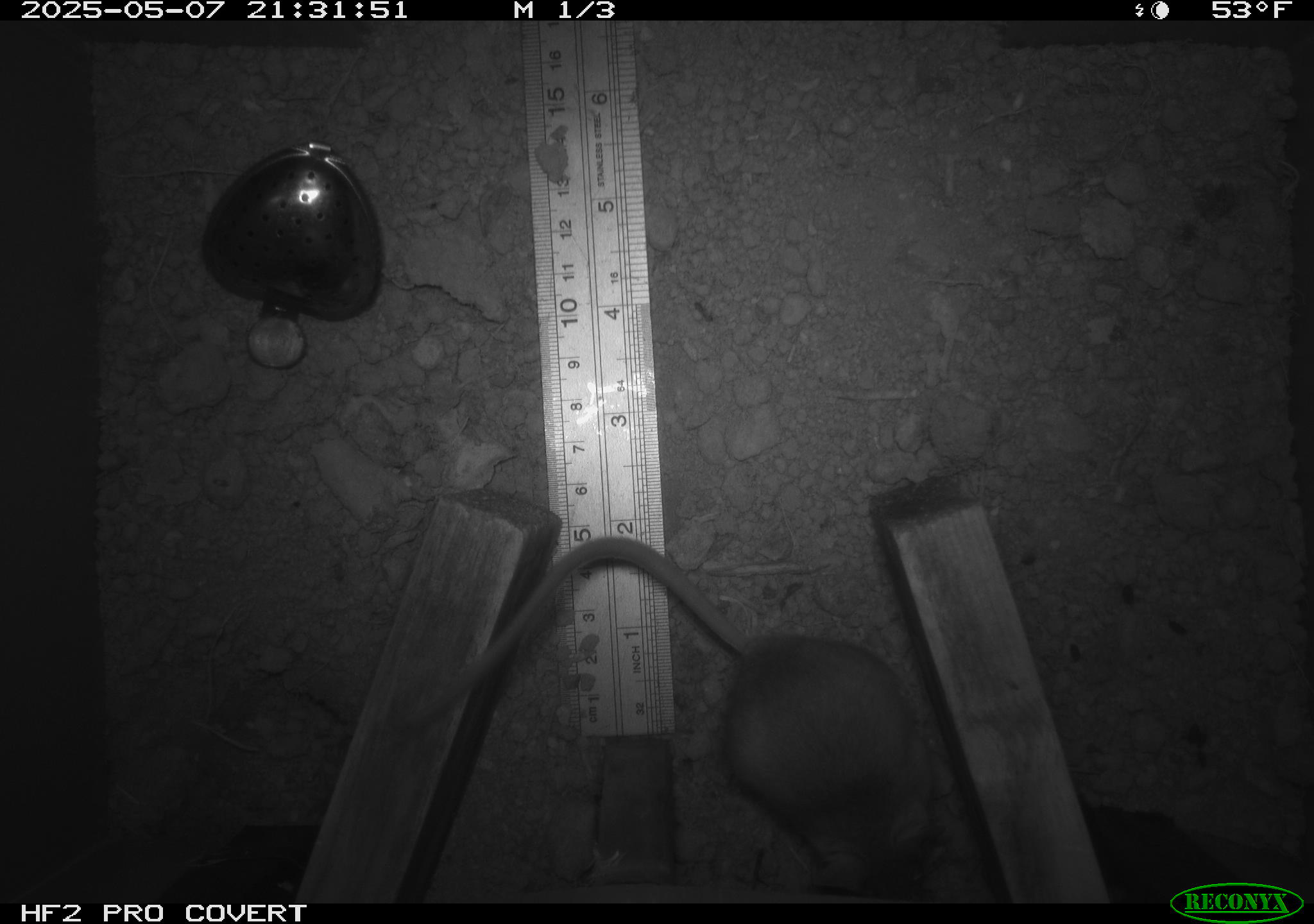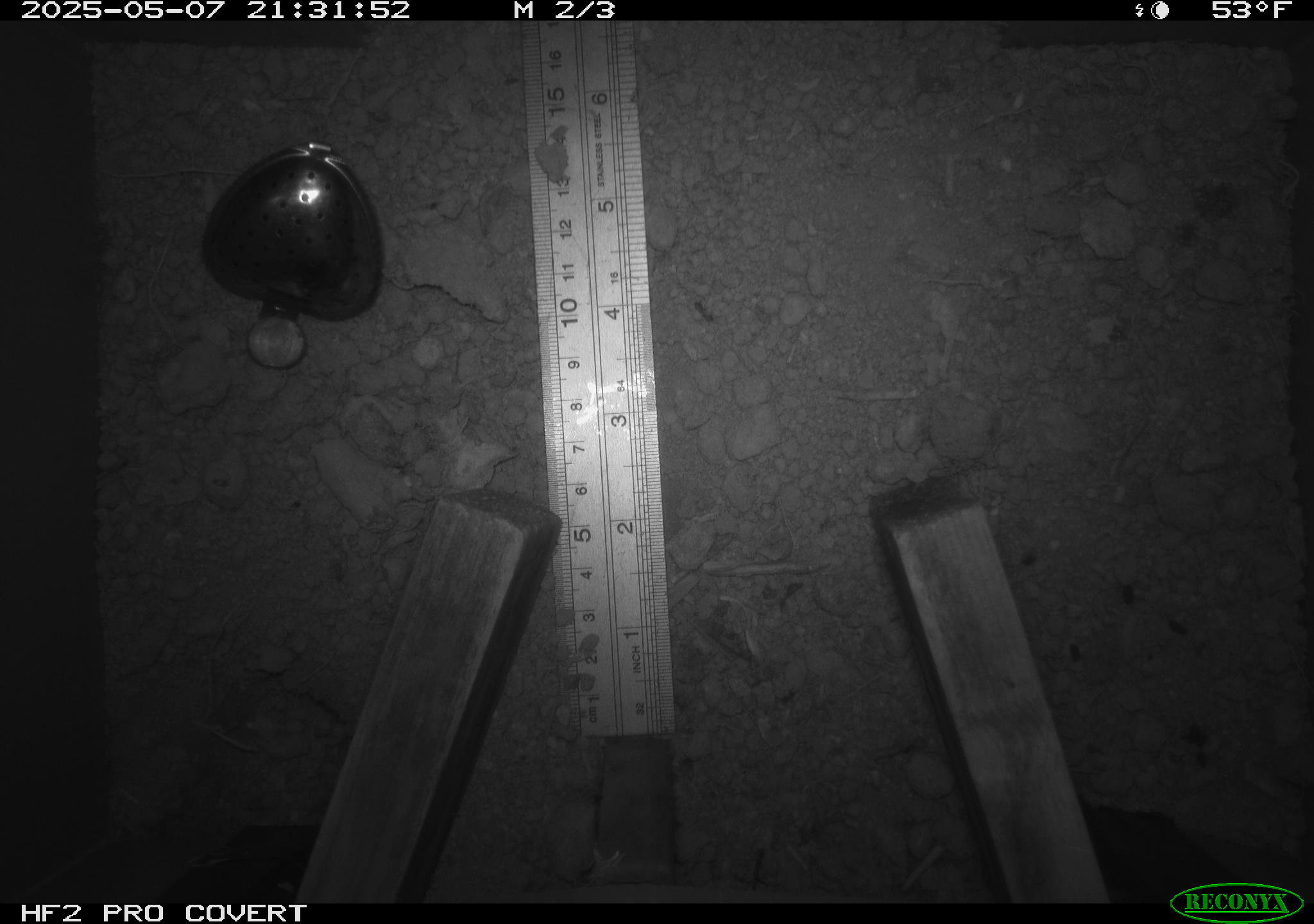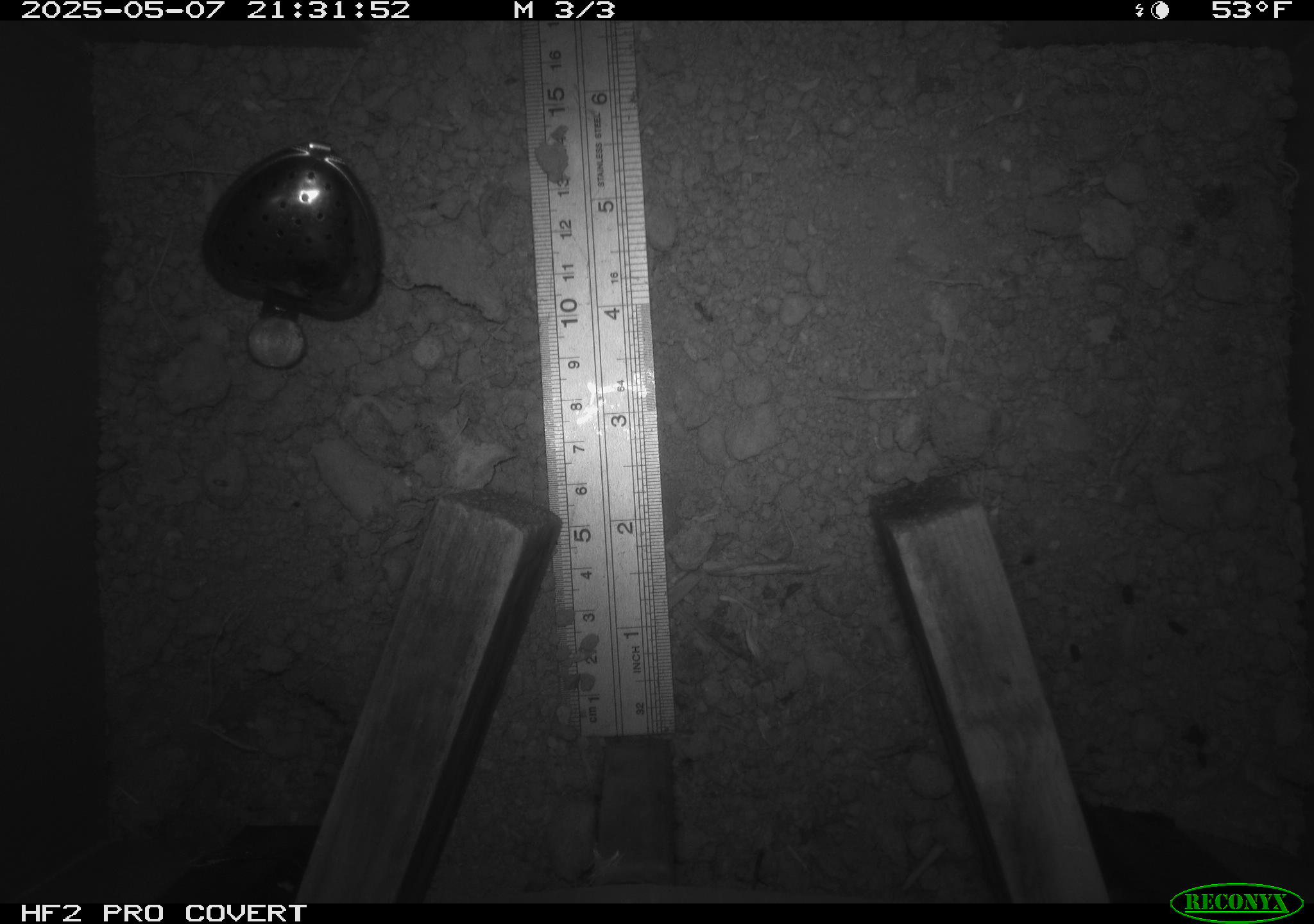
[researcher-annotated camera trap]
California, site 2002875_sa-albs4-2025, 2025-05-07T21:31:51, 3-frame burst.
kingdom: Animalia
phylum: Chordata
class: Mammalia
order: Rodentia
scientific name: Rodentia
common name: mouse species